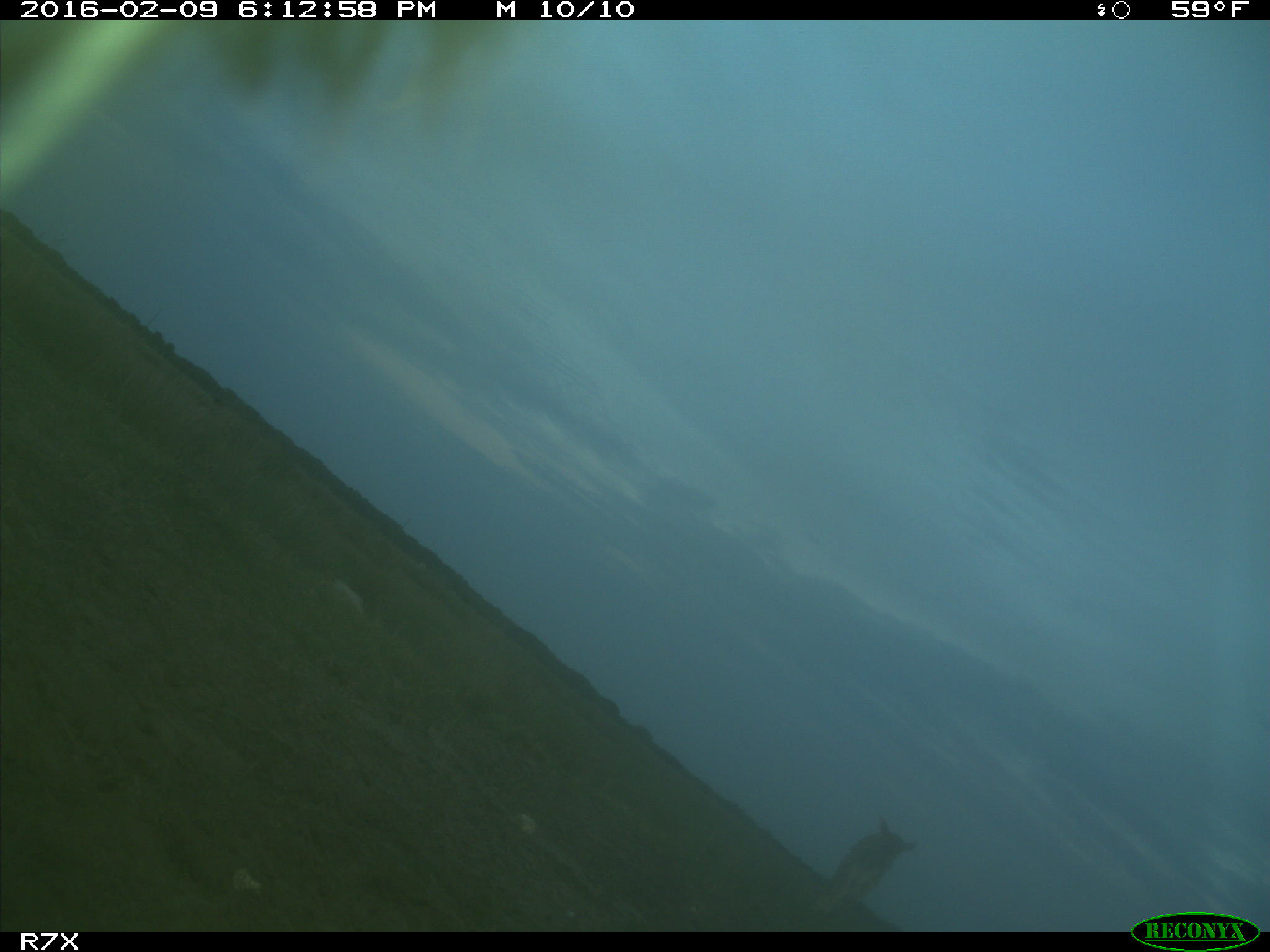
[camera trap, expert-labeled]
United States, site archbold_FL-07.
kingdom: Animalia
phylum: Chordata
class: Mammalia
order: Artiodactyla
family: Bovidae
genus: Bos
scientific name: Bos taurus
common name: domestic cow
Bos taurus (domestic cow).